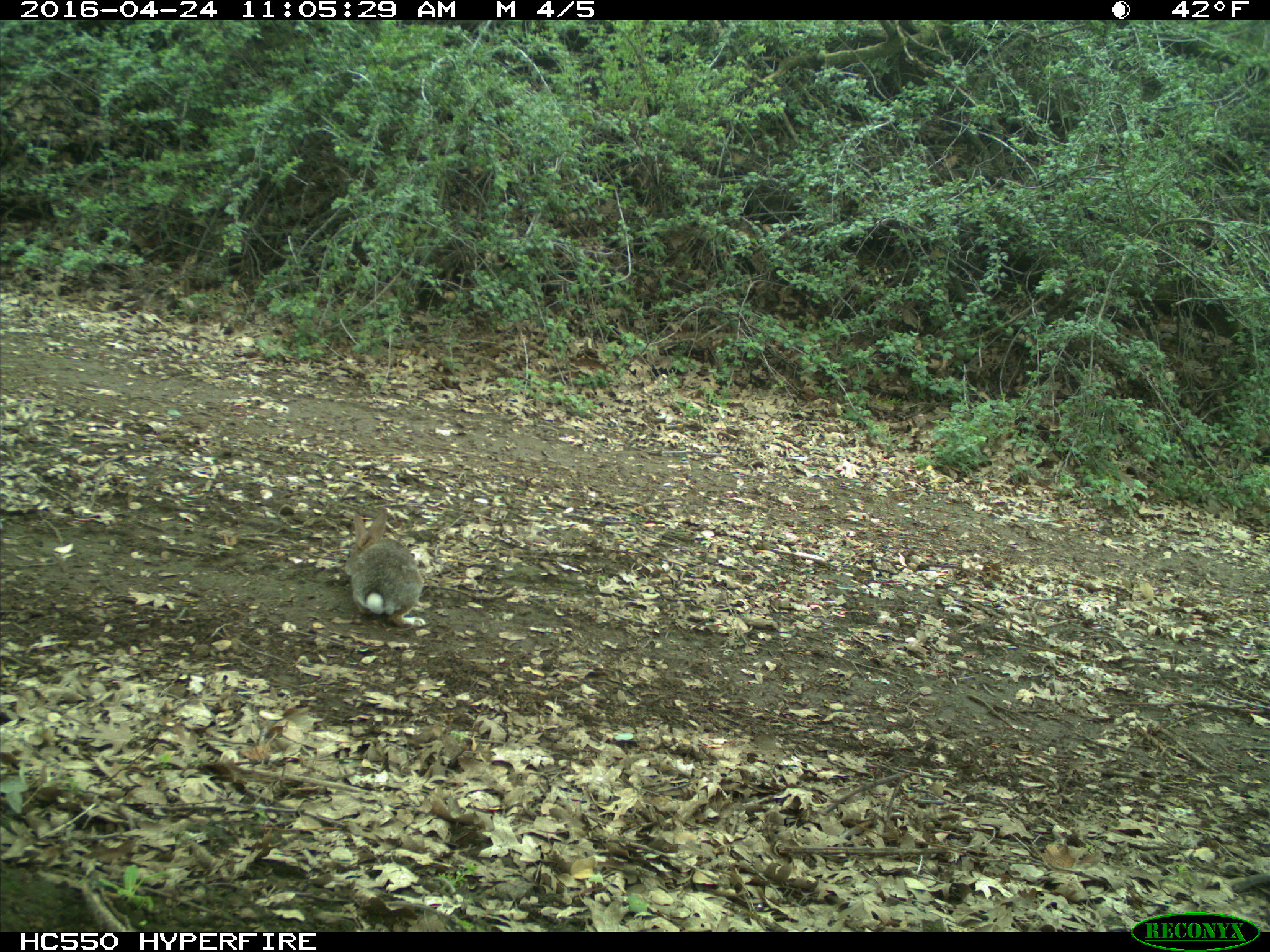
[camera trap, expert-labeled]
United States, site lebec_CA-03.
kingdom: Animalia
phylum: Chordata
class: Mammalia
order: Lagomorpha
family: Leporidae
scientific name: Leporidae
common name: rabbits and hares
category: unidentified rabbit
Unidentified rabbit (rabbits and hares) (Leporidae).